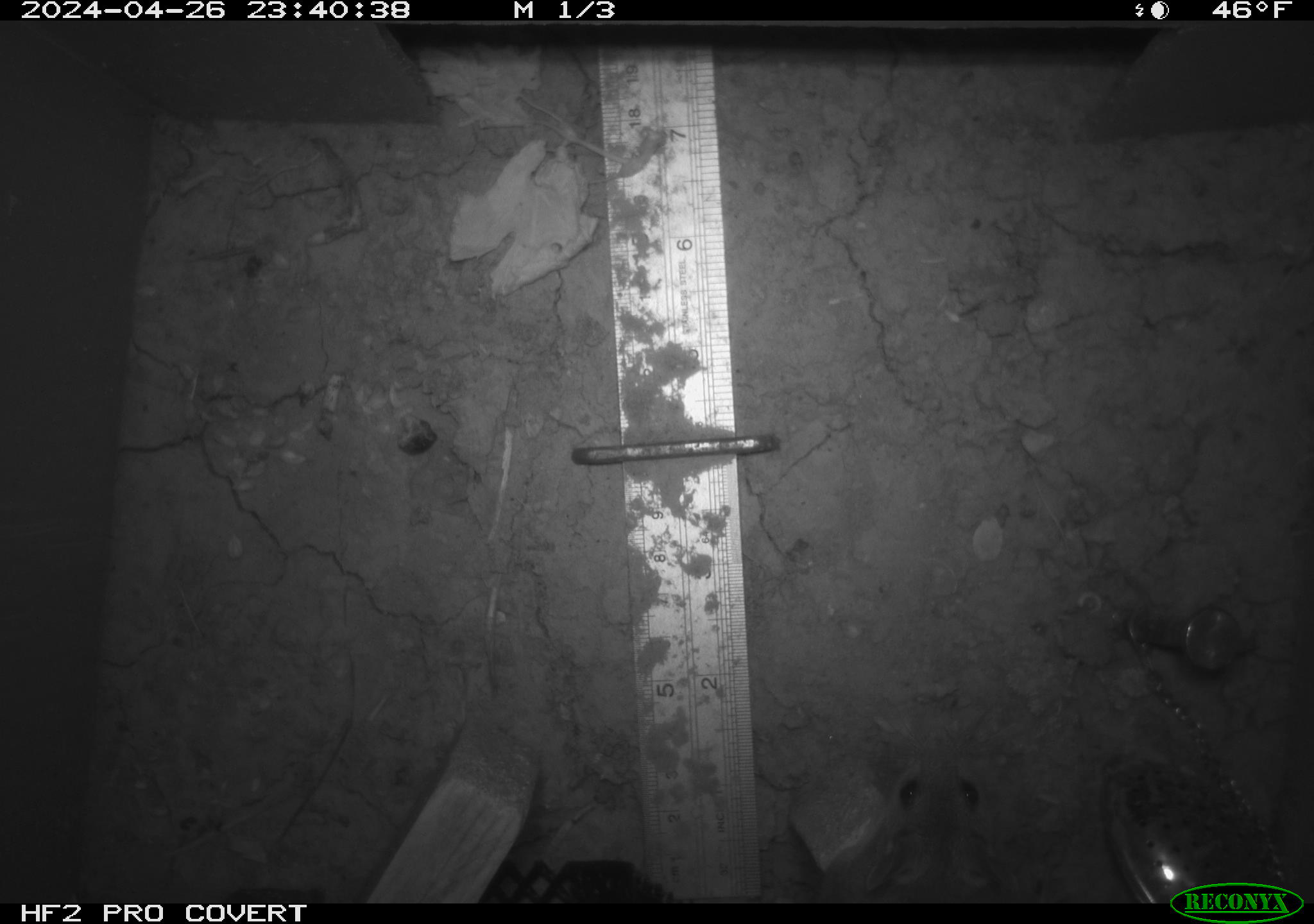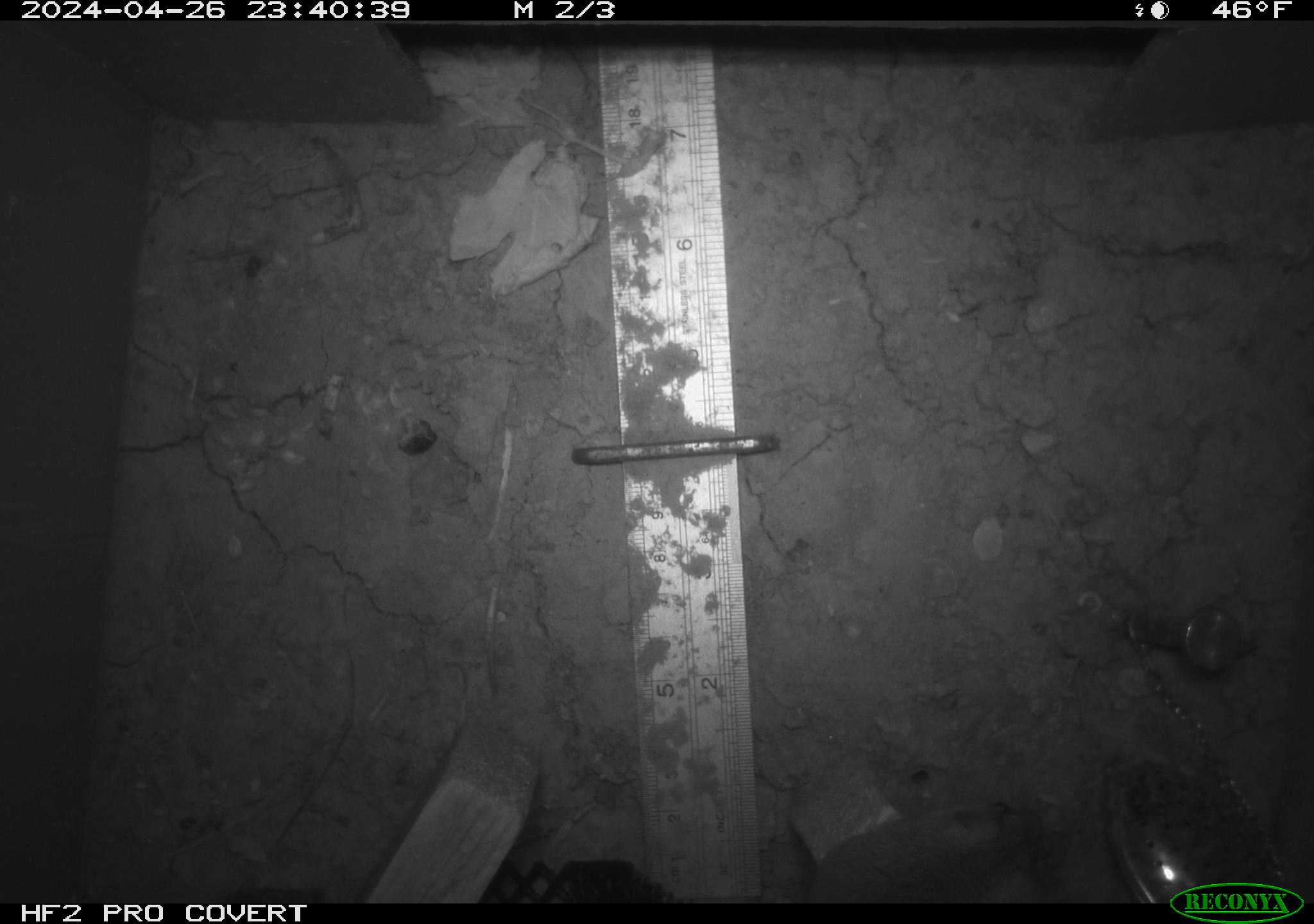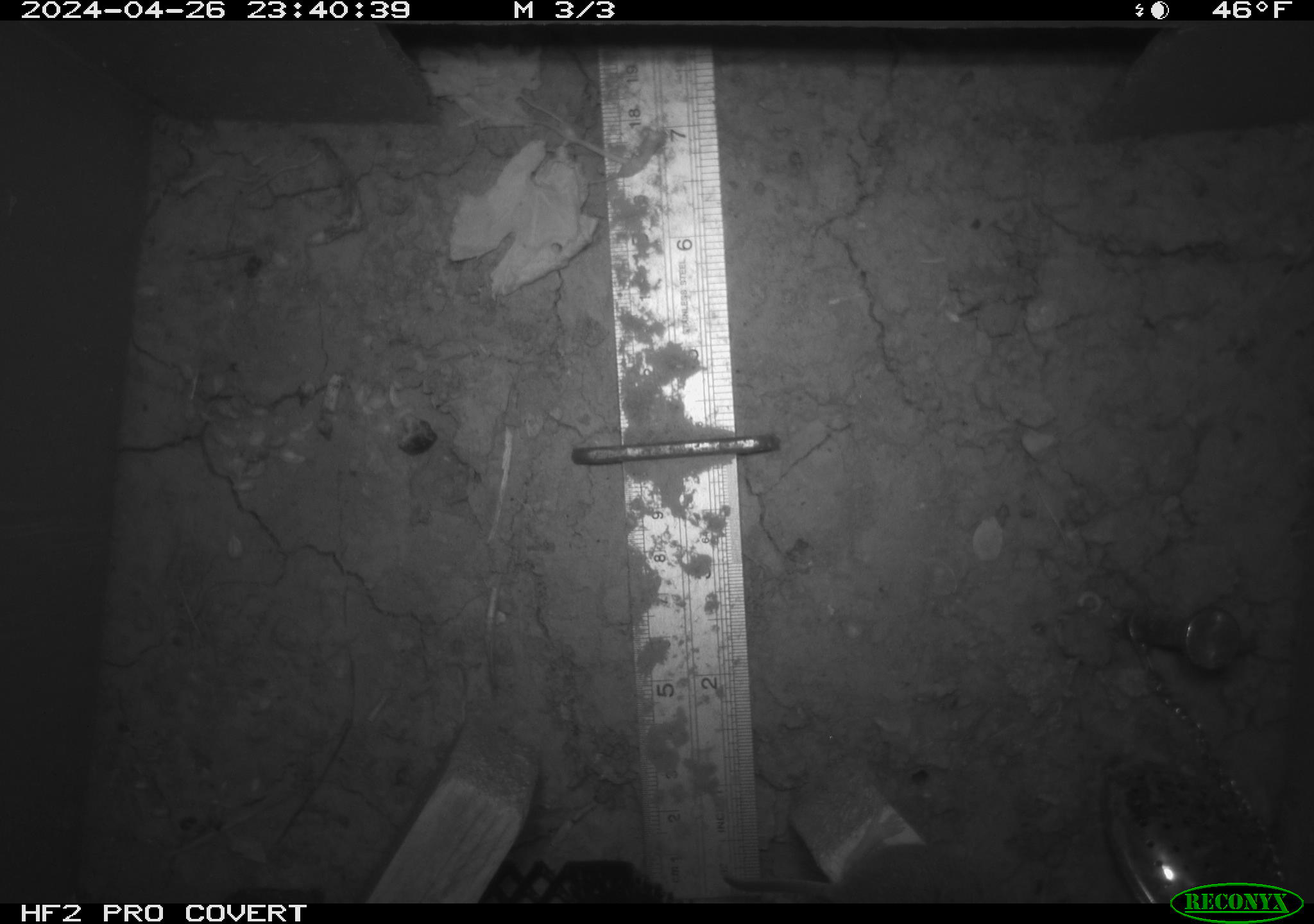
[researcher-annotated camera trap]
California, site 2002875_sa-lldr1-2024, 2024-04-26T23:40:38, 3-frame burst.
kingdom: Animalia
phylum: Chordata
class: Mammalia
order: Rodentia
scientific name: Rodentia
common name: mouse species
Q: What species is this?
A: Mouse species (Rodentia).